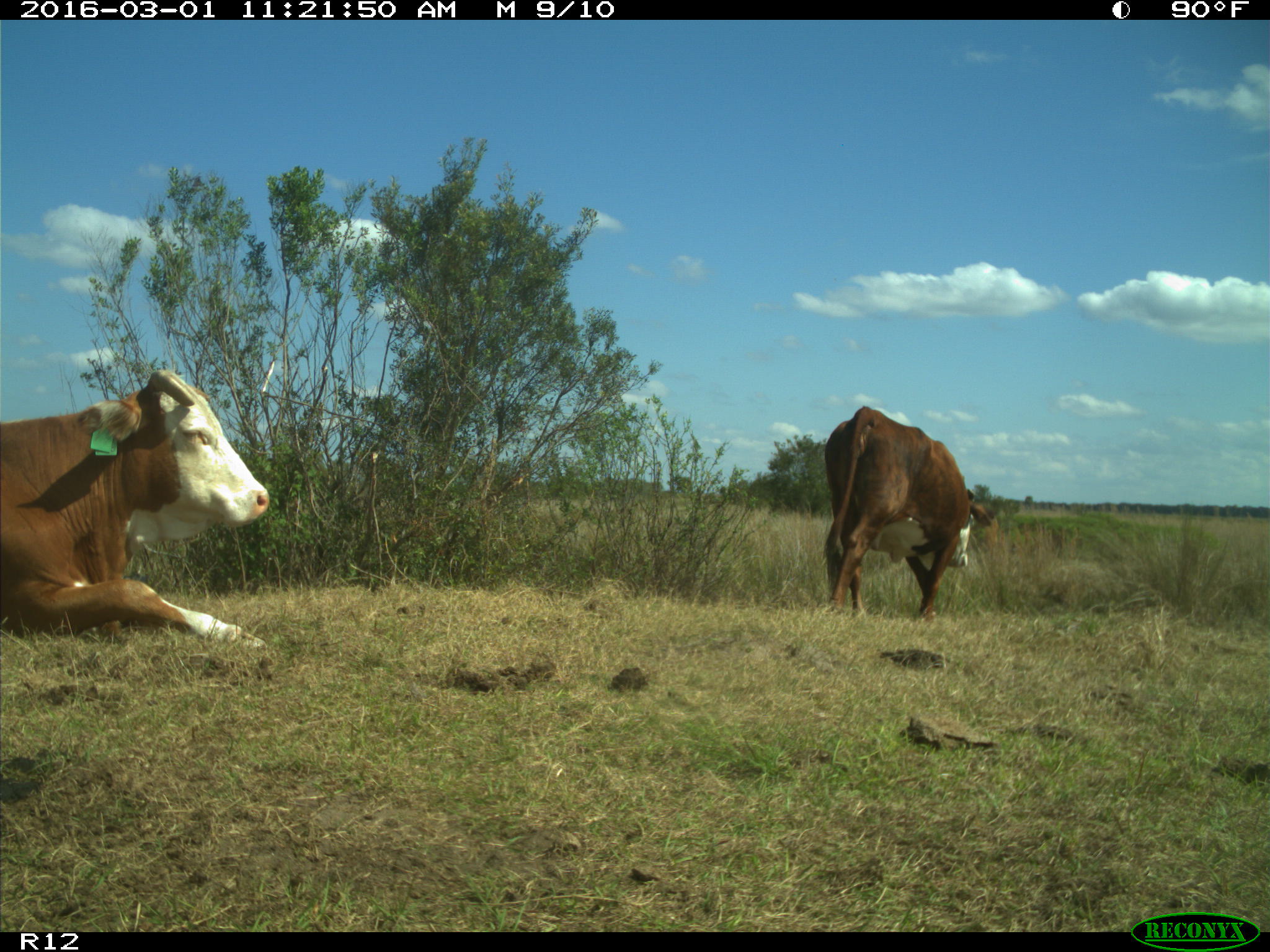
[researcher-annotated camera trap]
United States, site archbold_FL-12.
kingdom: Animalia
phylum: Chordata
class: Mammalia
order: Artiodactyla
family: Bovidae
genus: Bos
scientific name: Bos taurus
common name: domestic cow